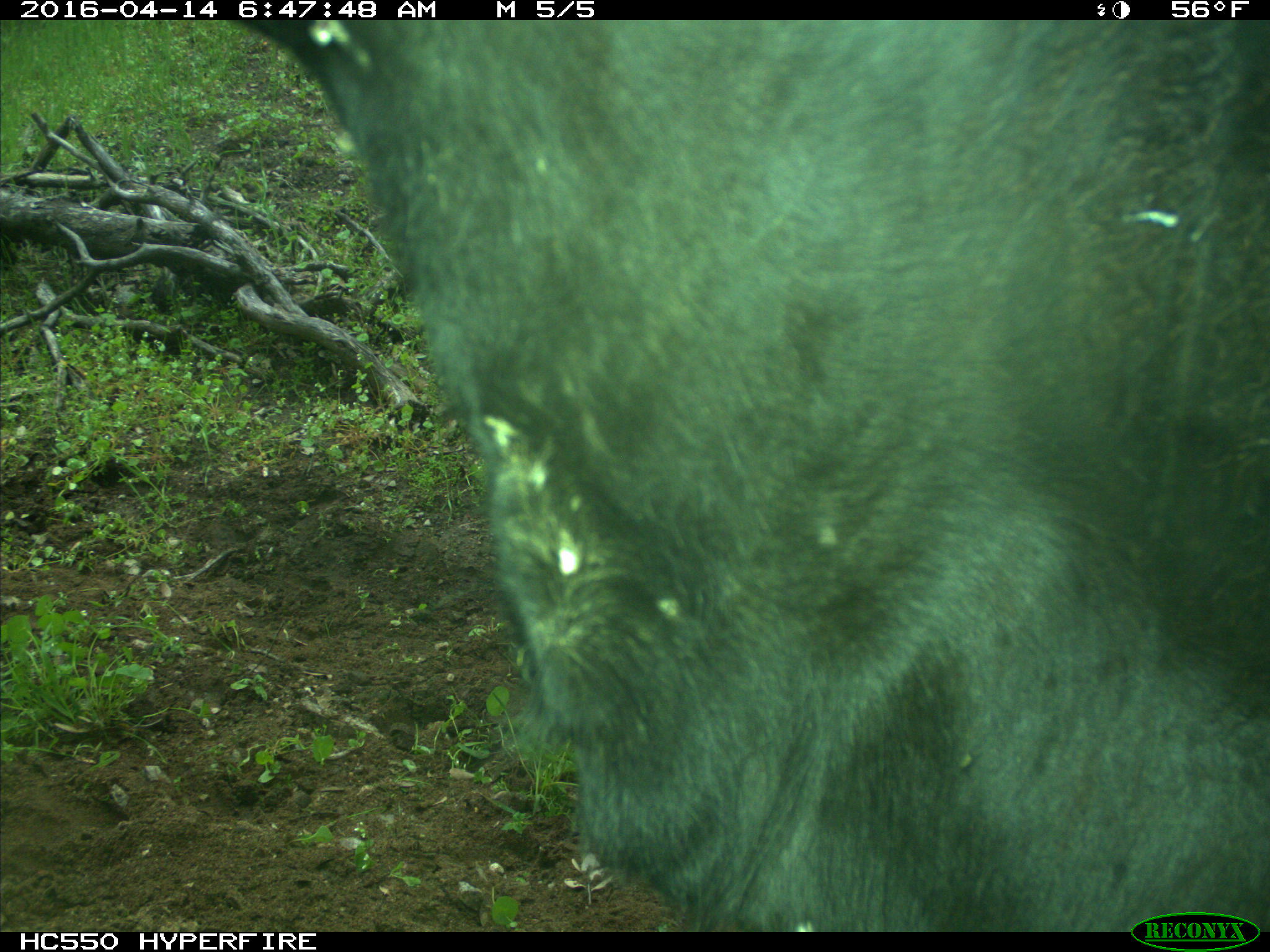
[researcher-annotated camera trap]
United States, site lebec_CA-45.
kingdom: Animalia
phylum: Chordata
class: Mammalia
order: Artiodactyla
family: Bovidae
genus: Bos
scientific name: Bos taurus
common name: domestic cow